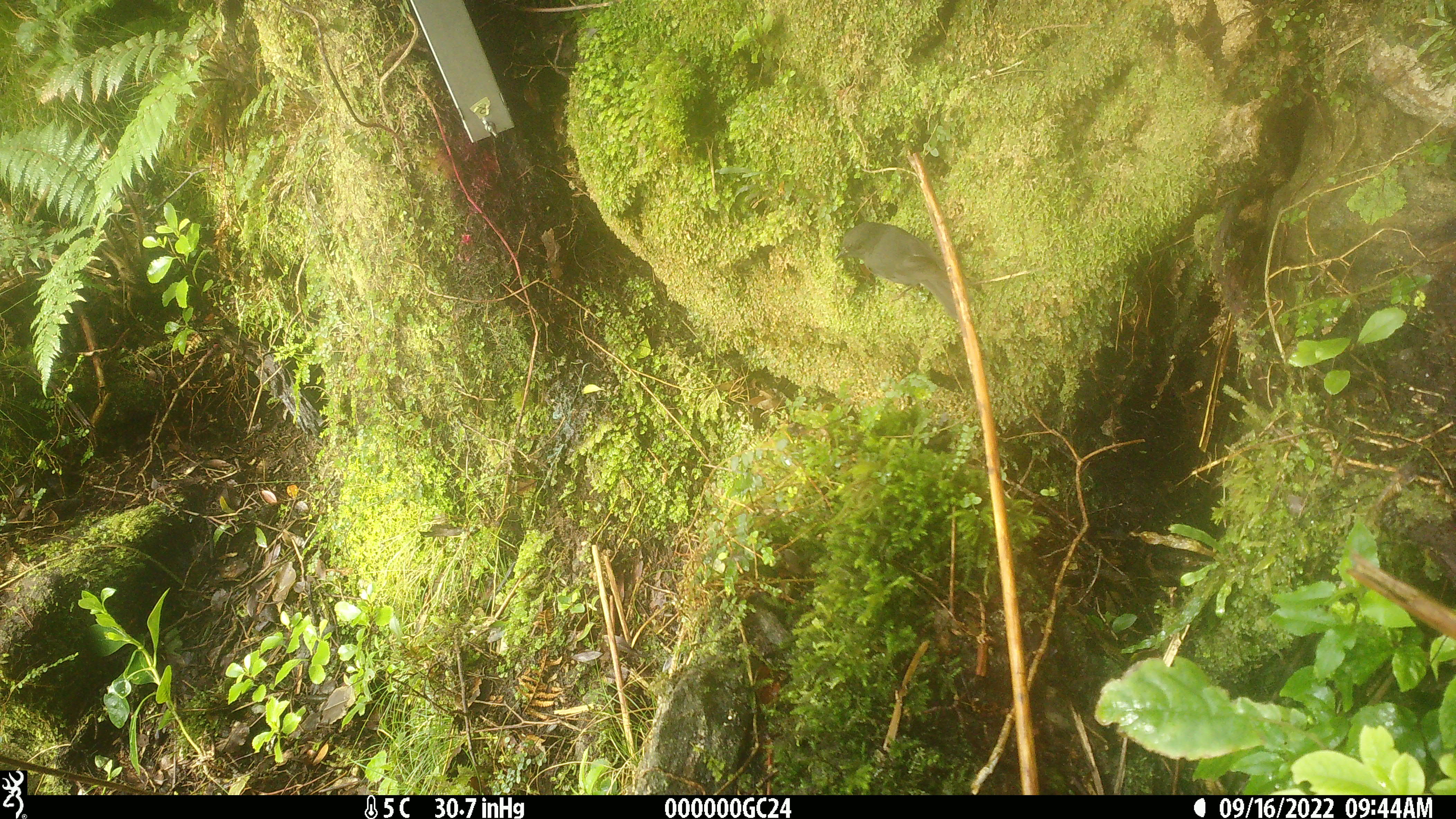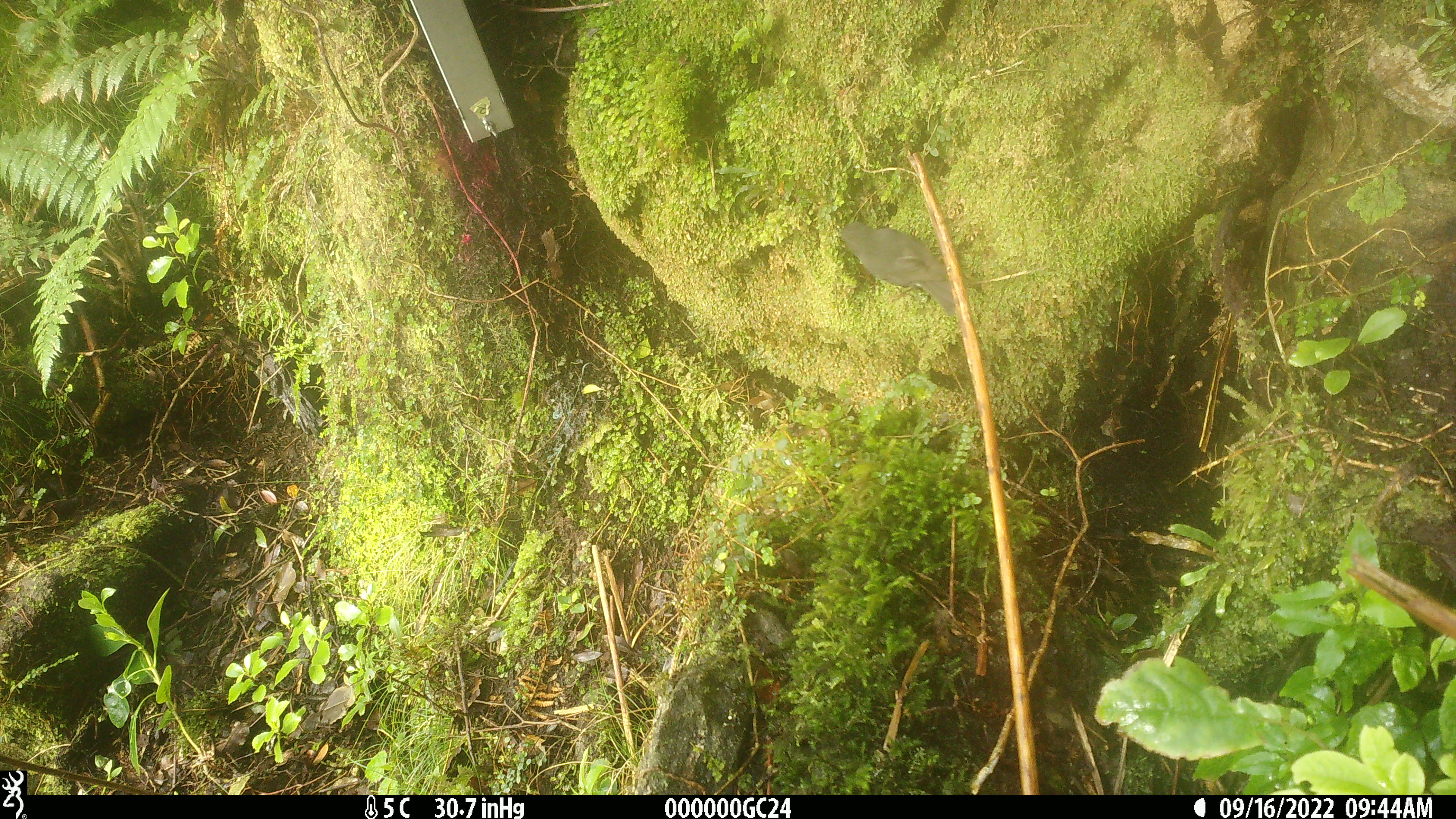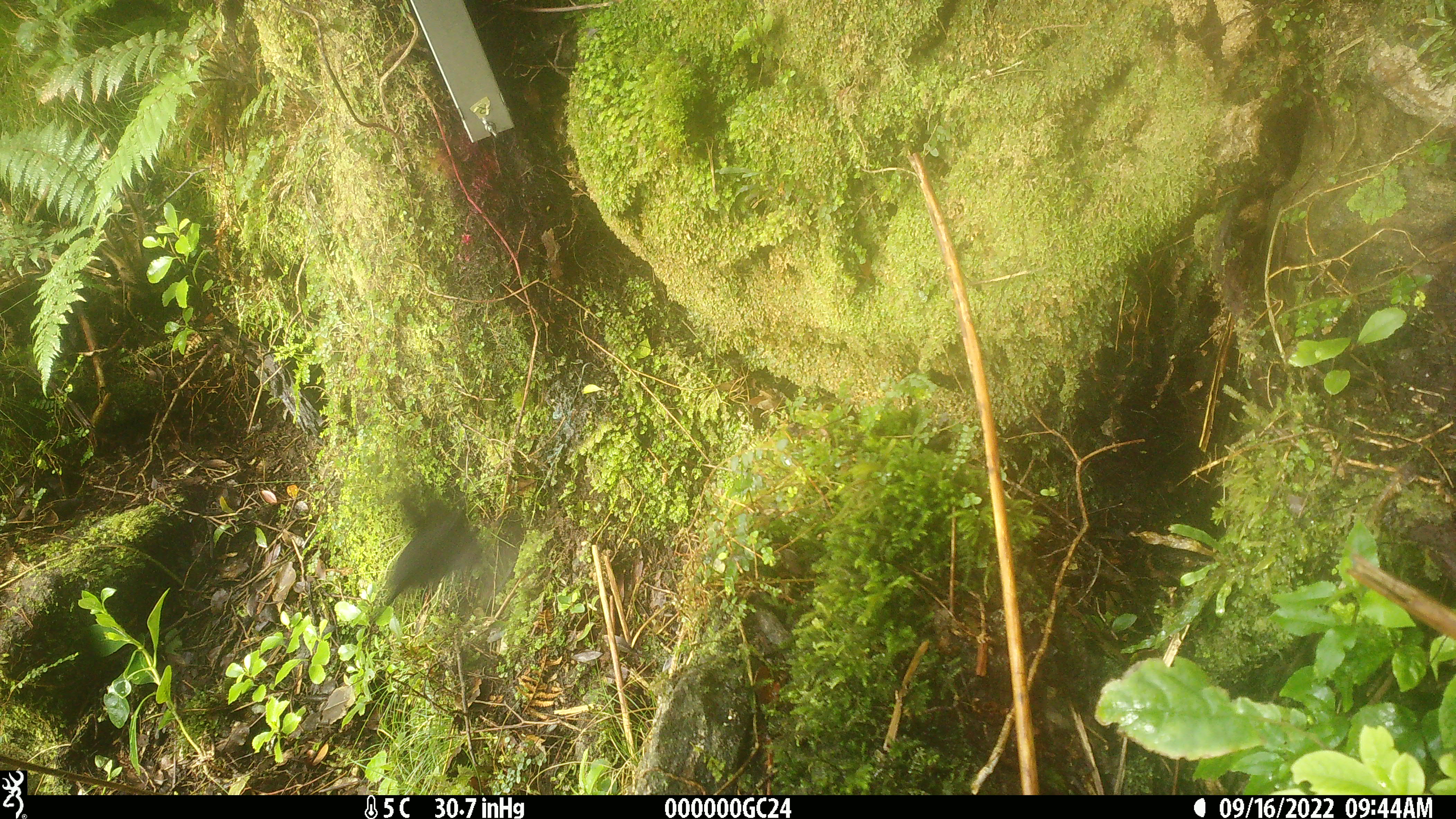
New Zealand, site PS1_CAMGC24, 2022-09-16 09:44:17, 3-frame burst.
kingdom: Animalia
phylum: Chordata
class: Aves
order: Passeriformes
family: Petroicidae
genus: Petroica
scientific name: Petroica australis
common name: new zealand robin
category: robin